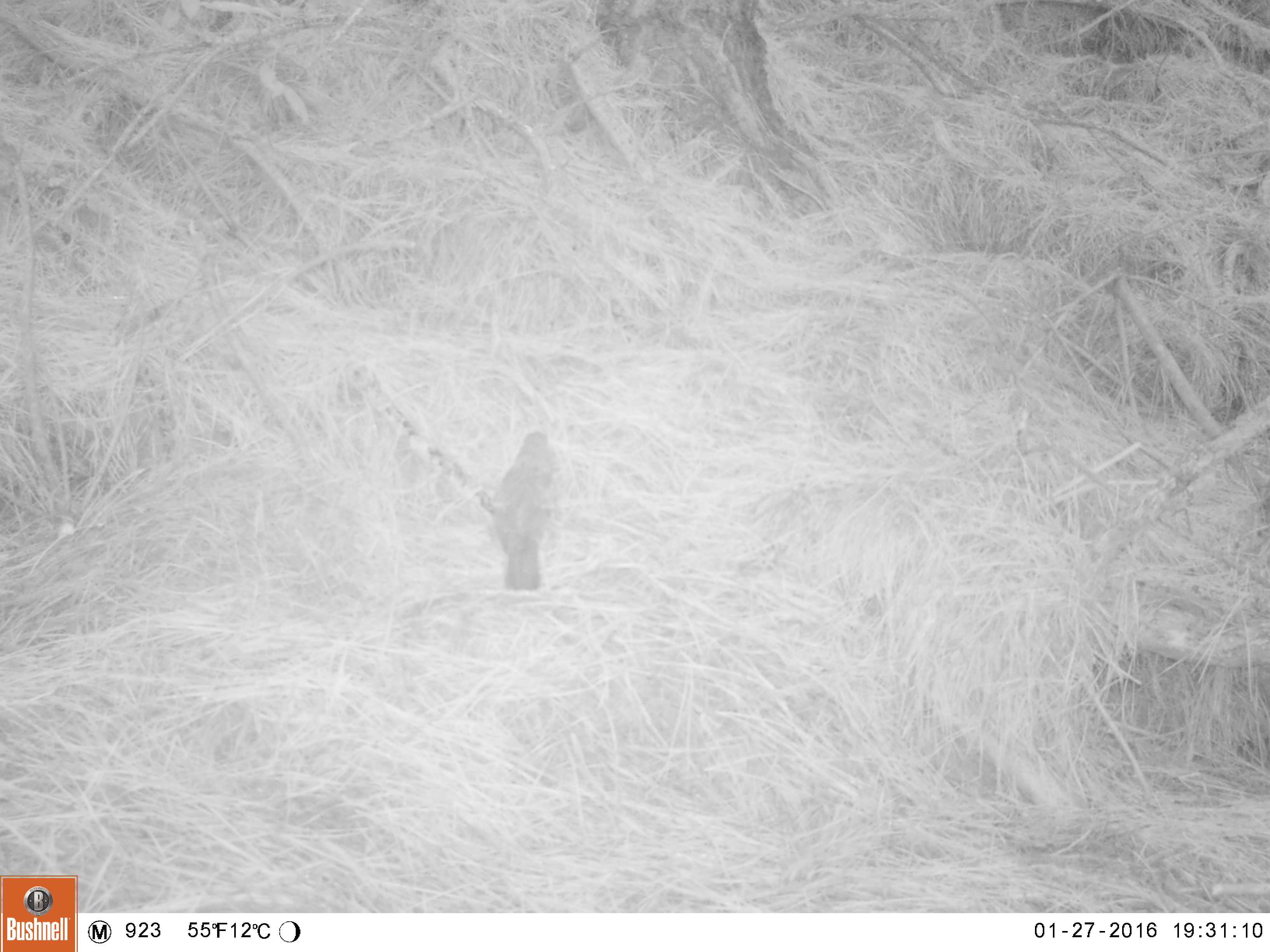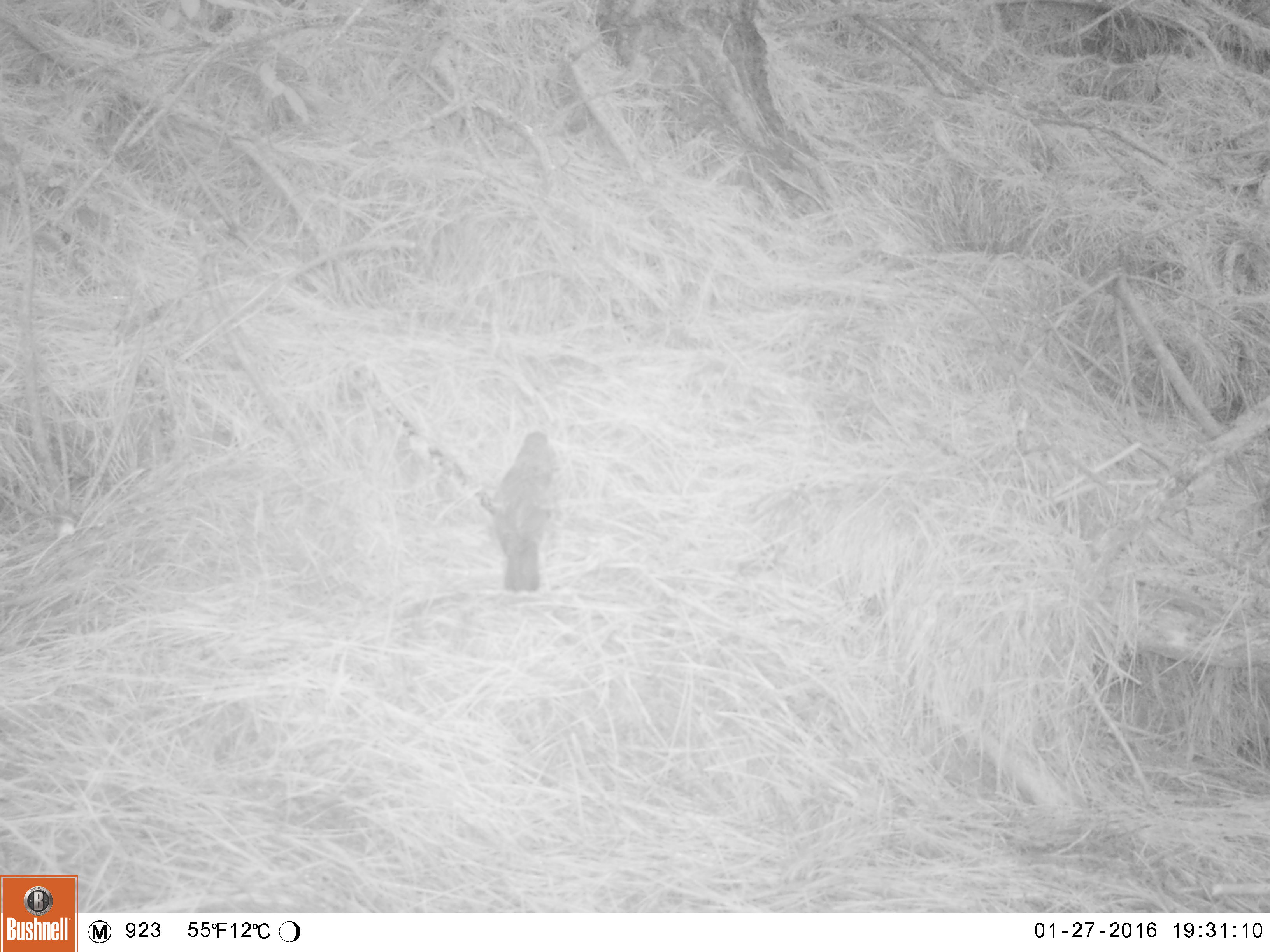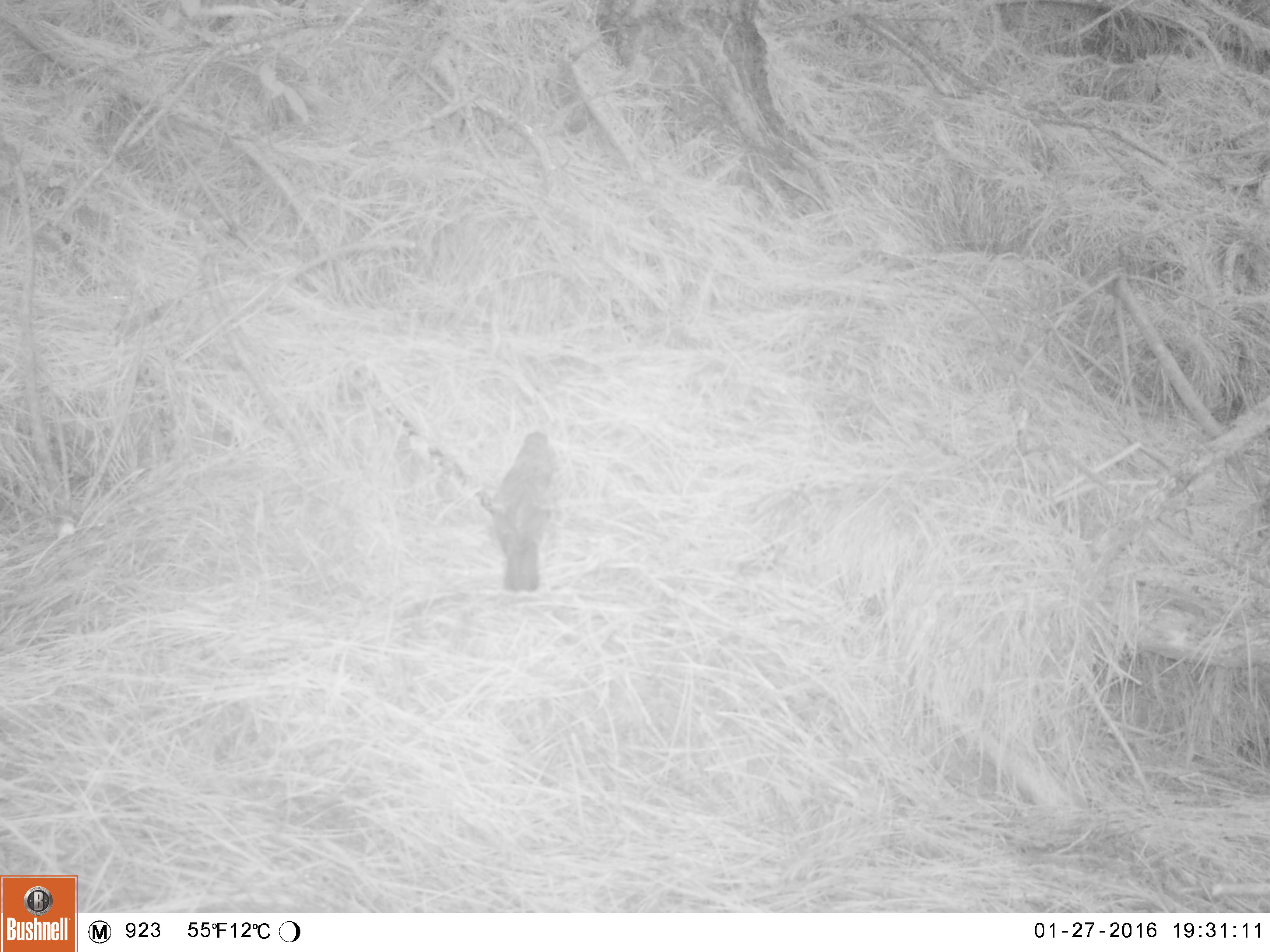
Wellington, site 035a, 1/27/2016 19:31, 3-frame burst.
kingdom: Animalia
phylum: Chordata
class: Aves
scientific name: Aves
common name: bird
Bird (Aves).